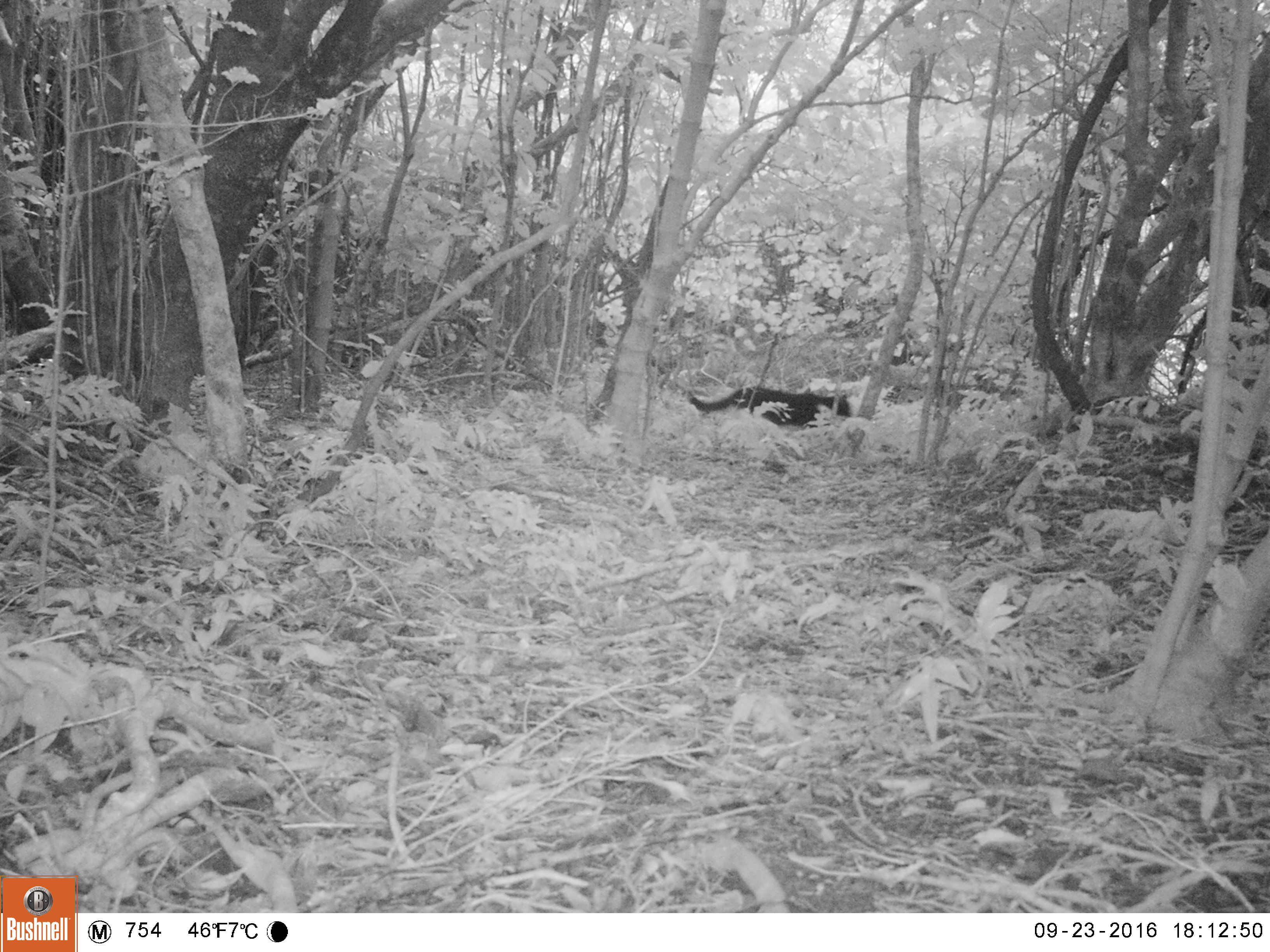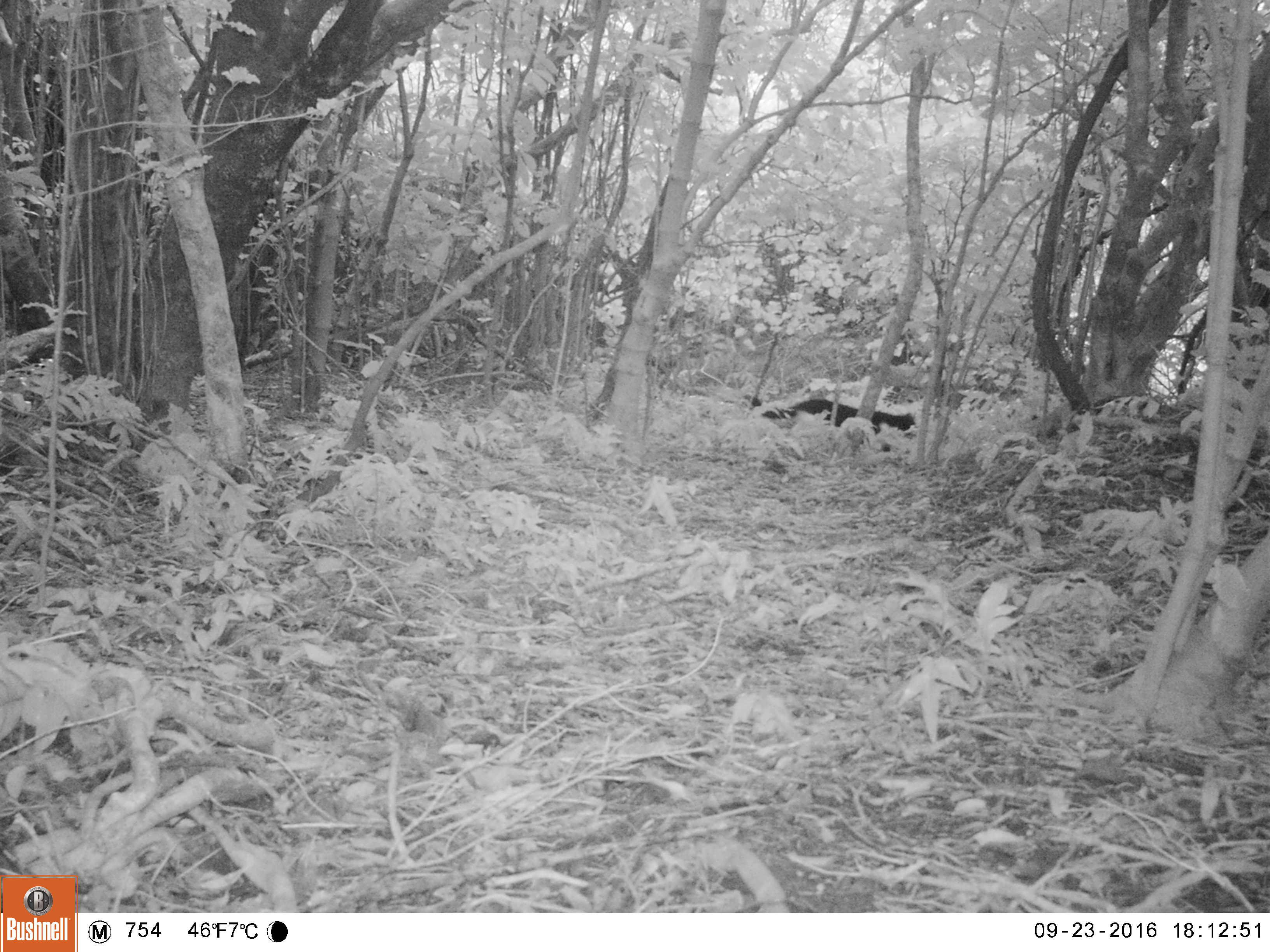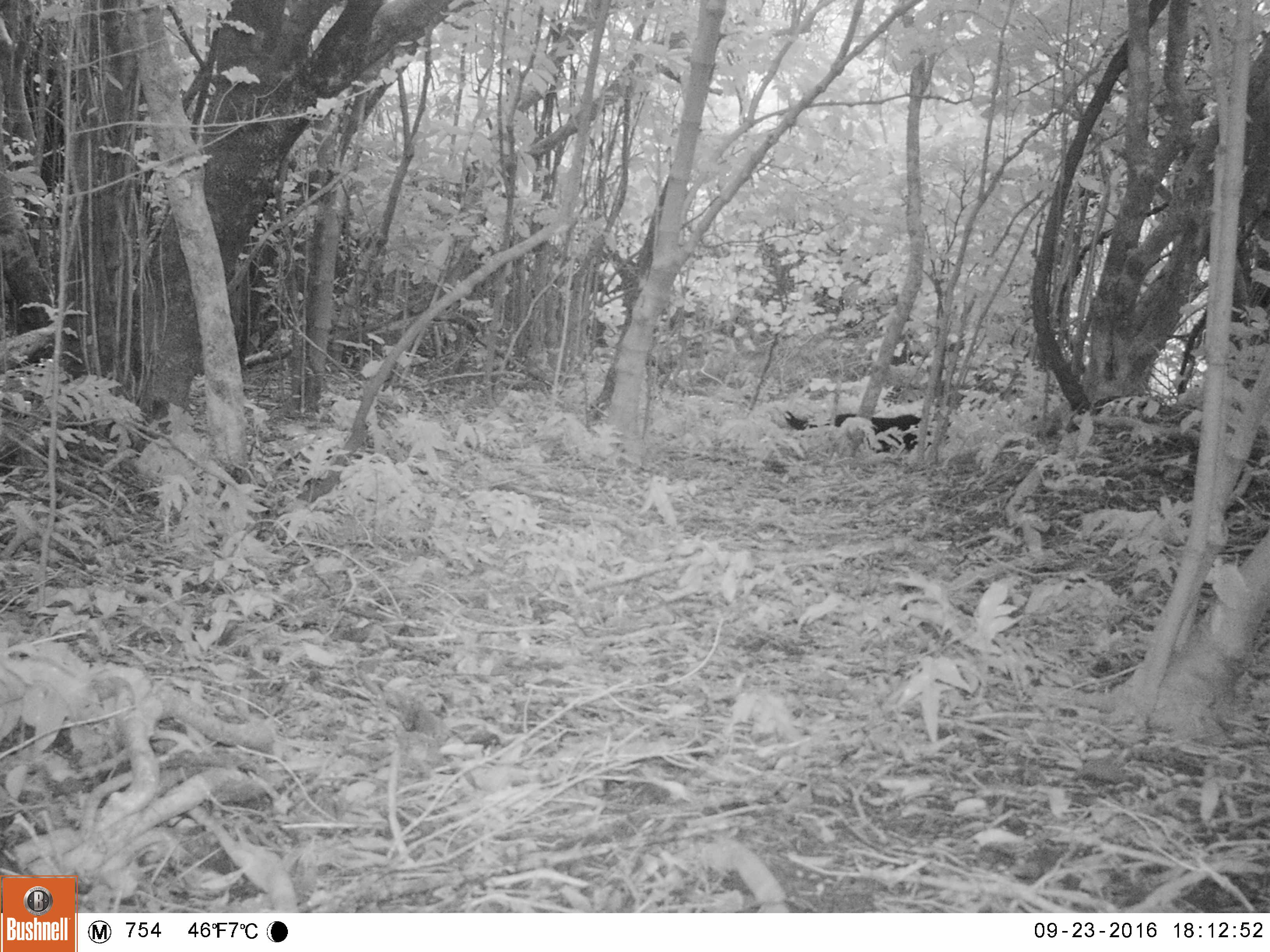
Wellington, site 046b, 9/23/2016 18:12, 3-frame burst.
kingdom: Animalia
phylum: Chordata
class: Mammalia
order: Carnivora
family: Felidae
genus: Felis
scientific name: Felis catus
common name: cat